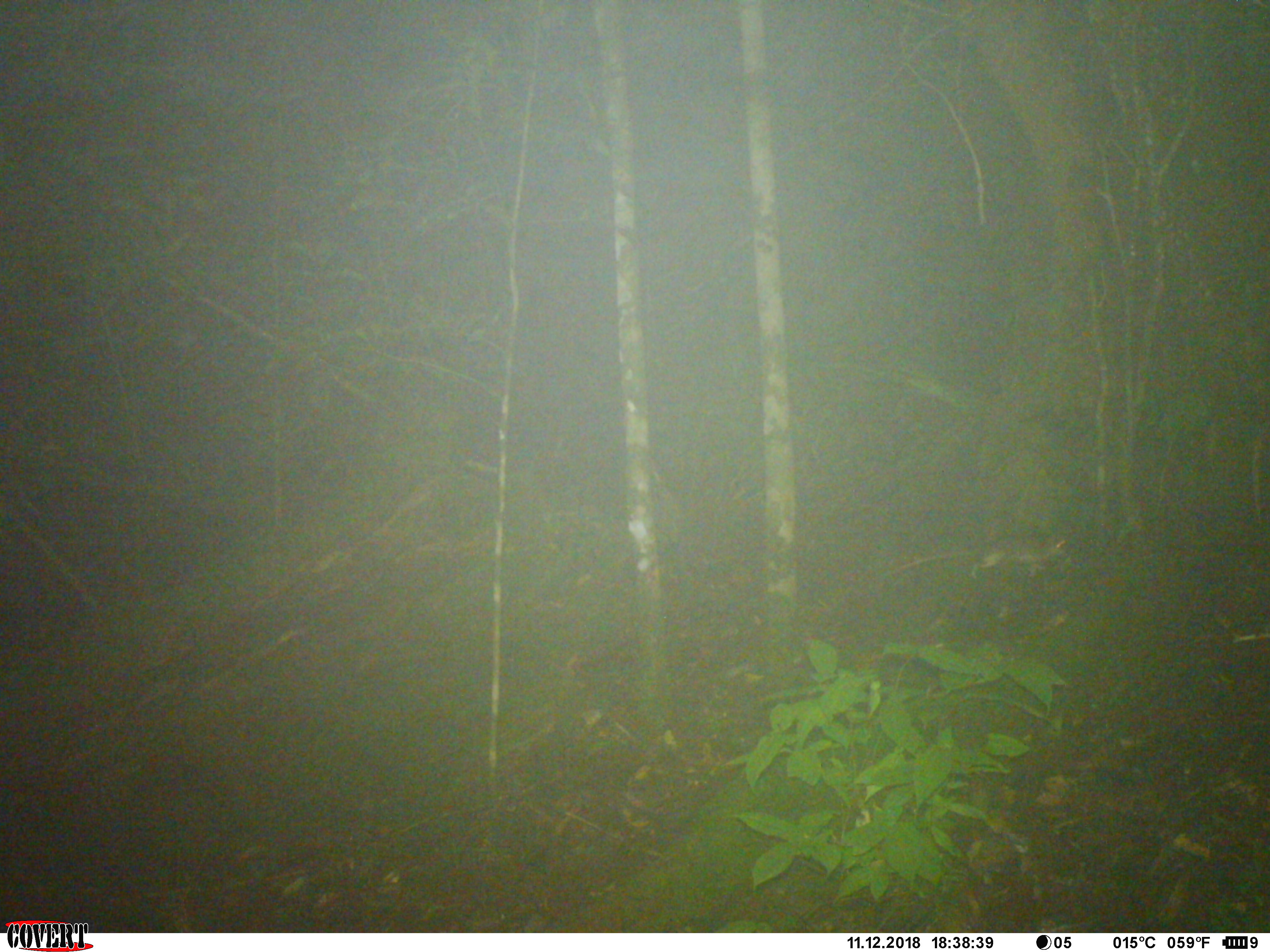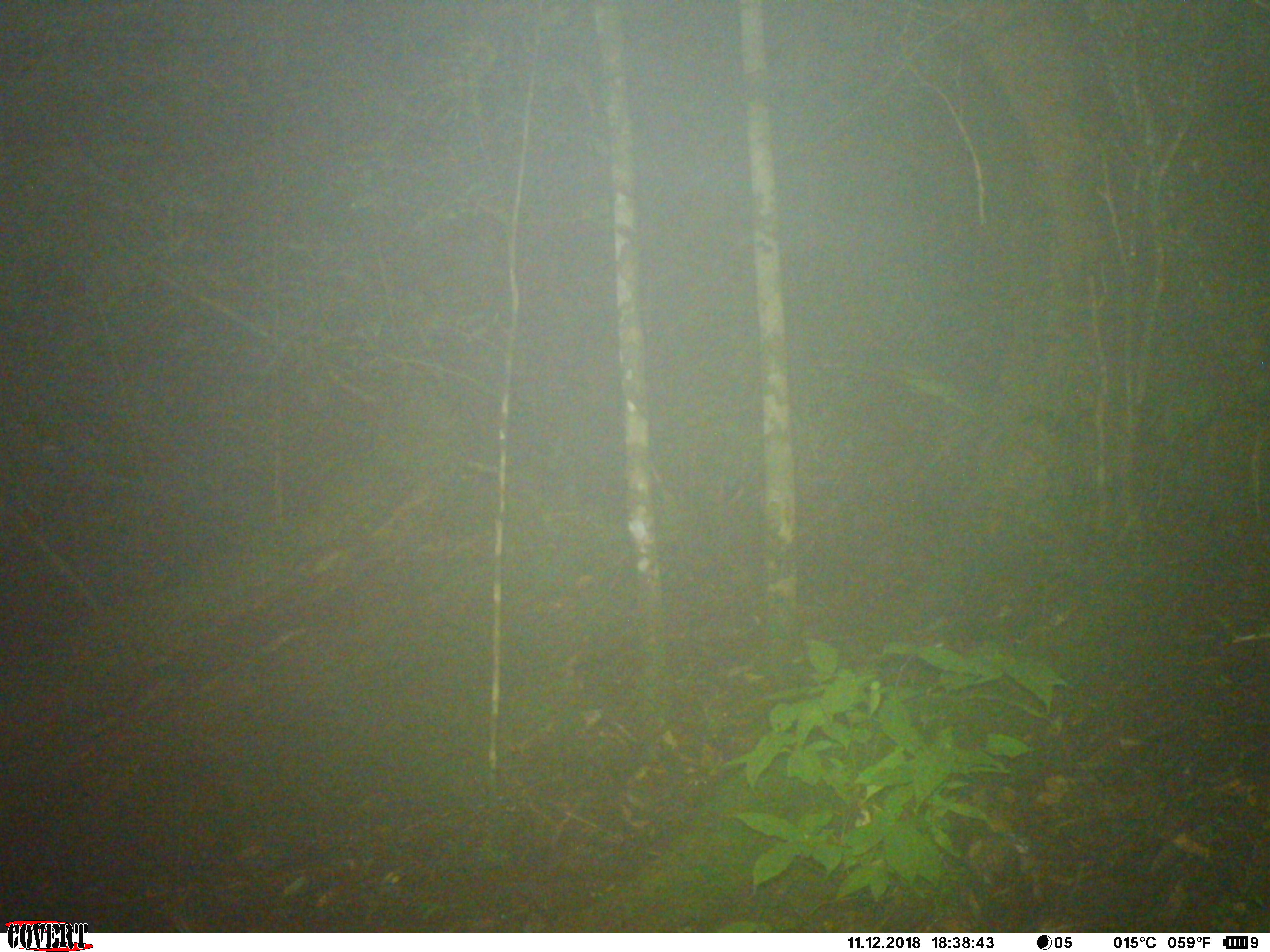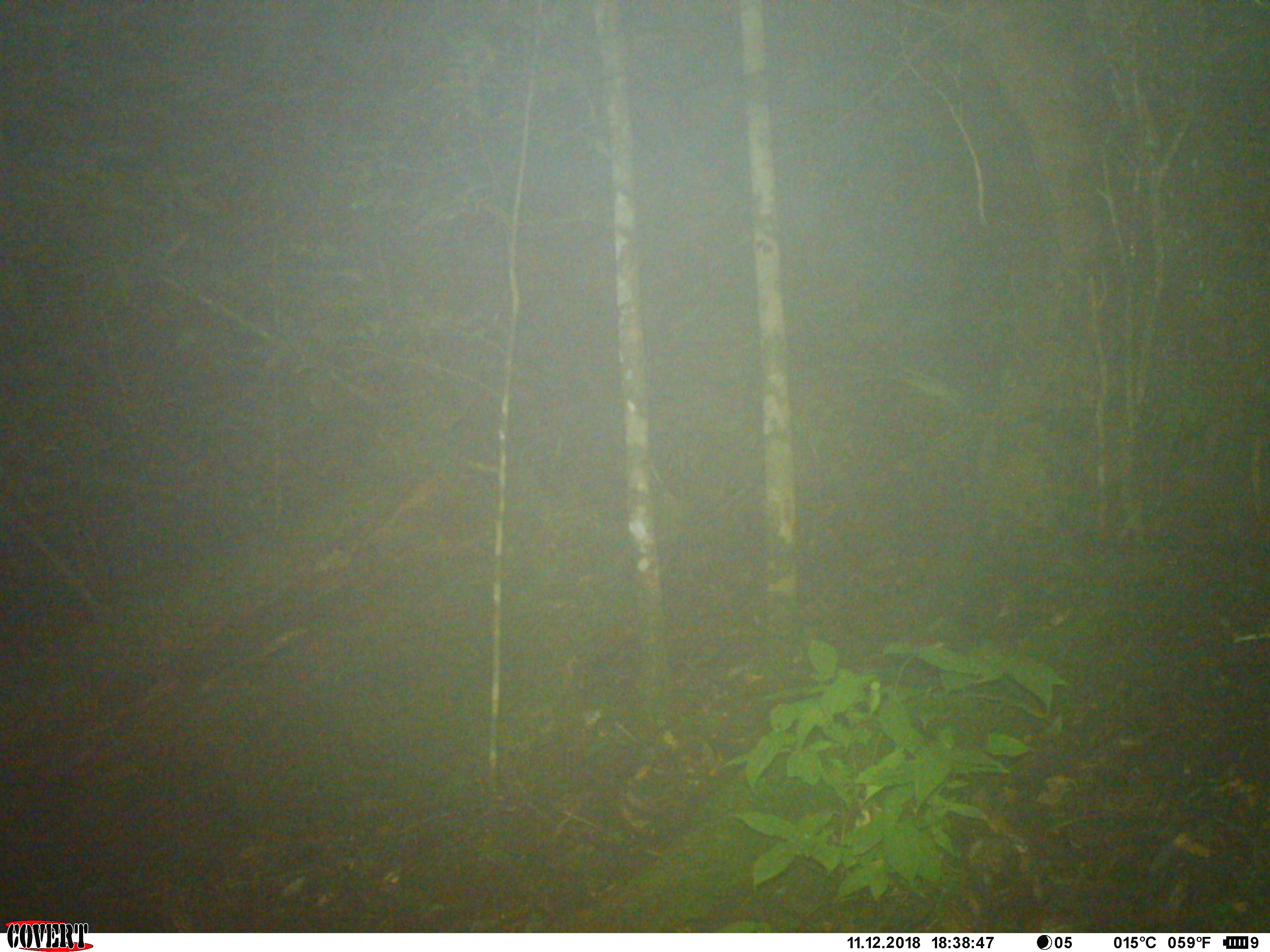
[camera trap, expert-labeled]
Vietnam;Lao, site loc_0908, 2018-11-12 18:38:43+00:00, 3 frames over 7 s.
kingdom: Animalia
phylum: Chordata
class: Mammalia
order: Rodentia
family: Muridae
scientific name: Muridae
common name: old-world mice and rats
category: unidentified murid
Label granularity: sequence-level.